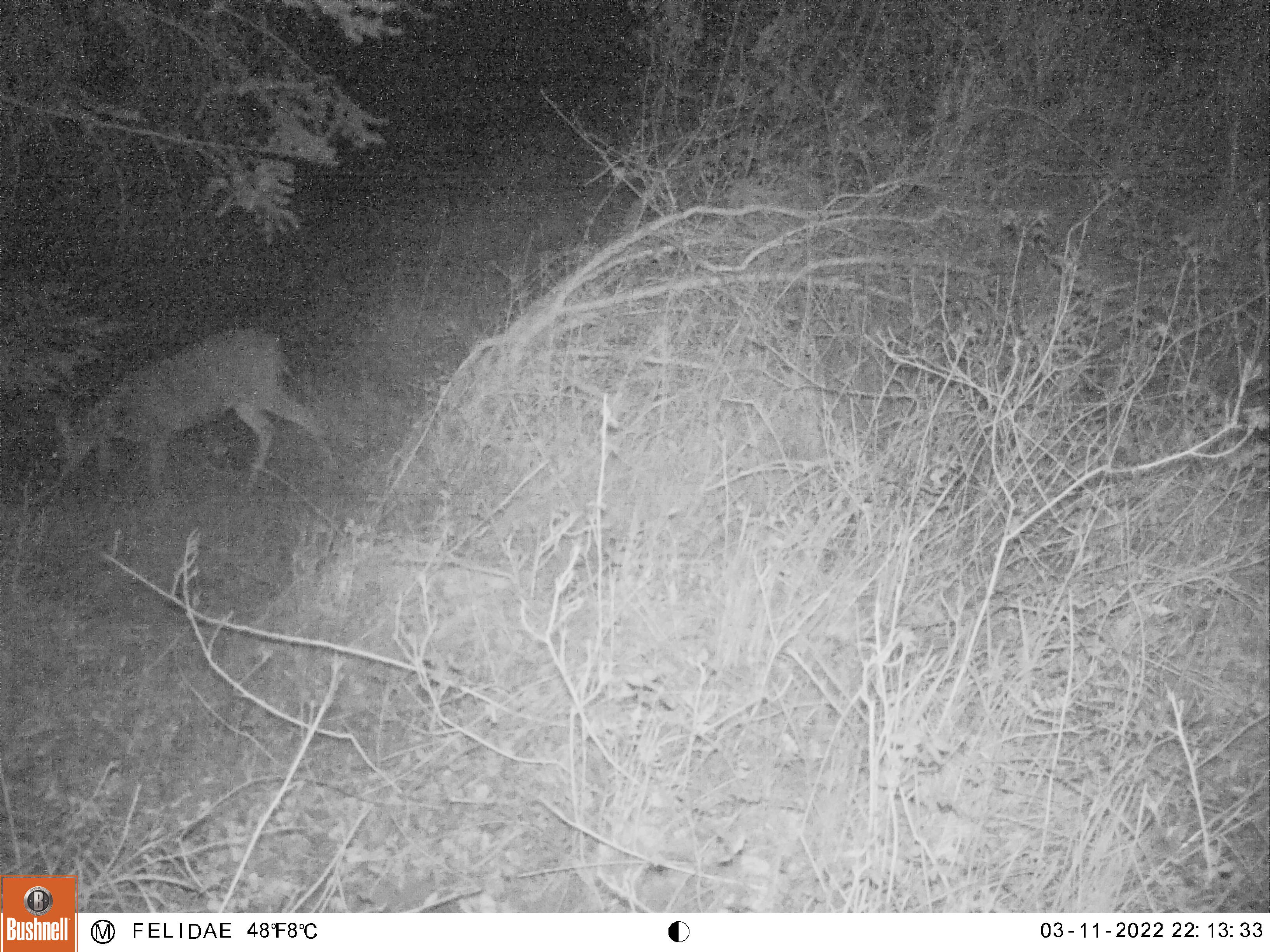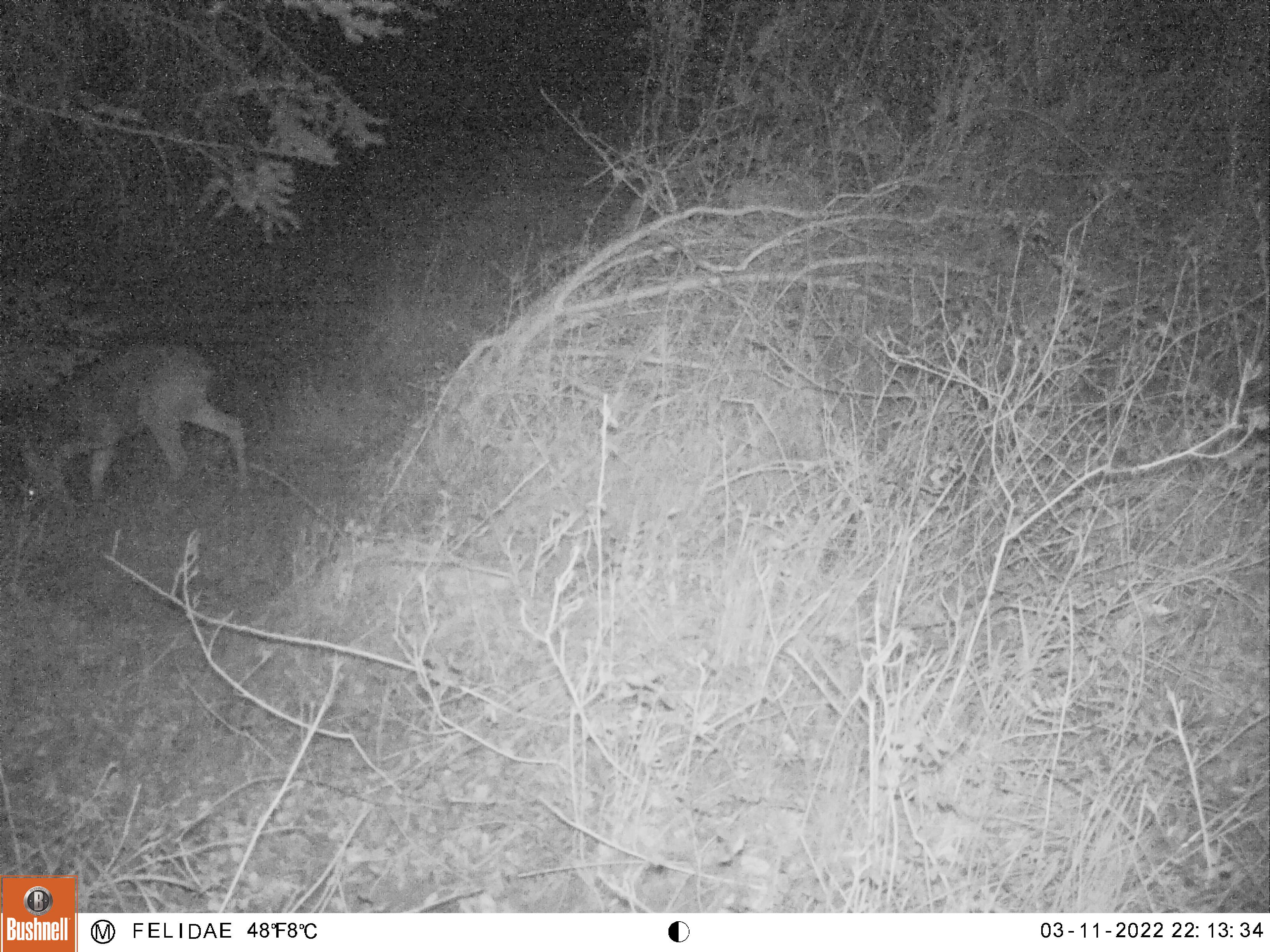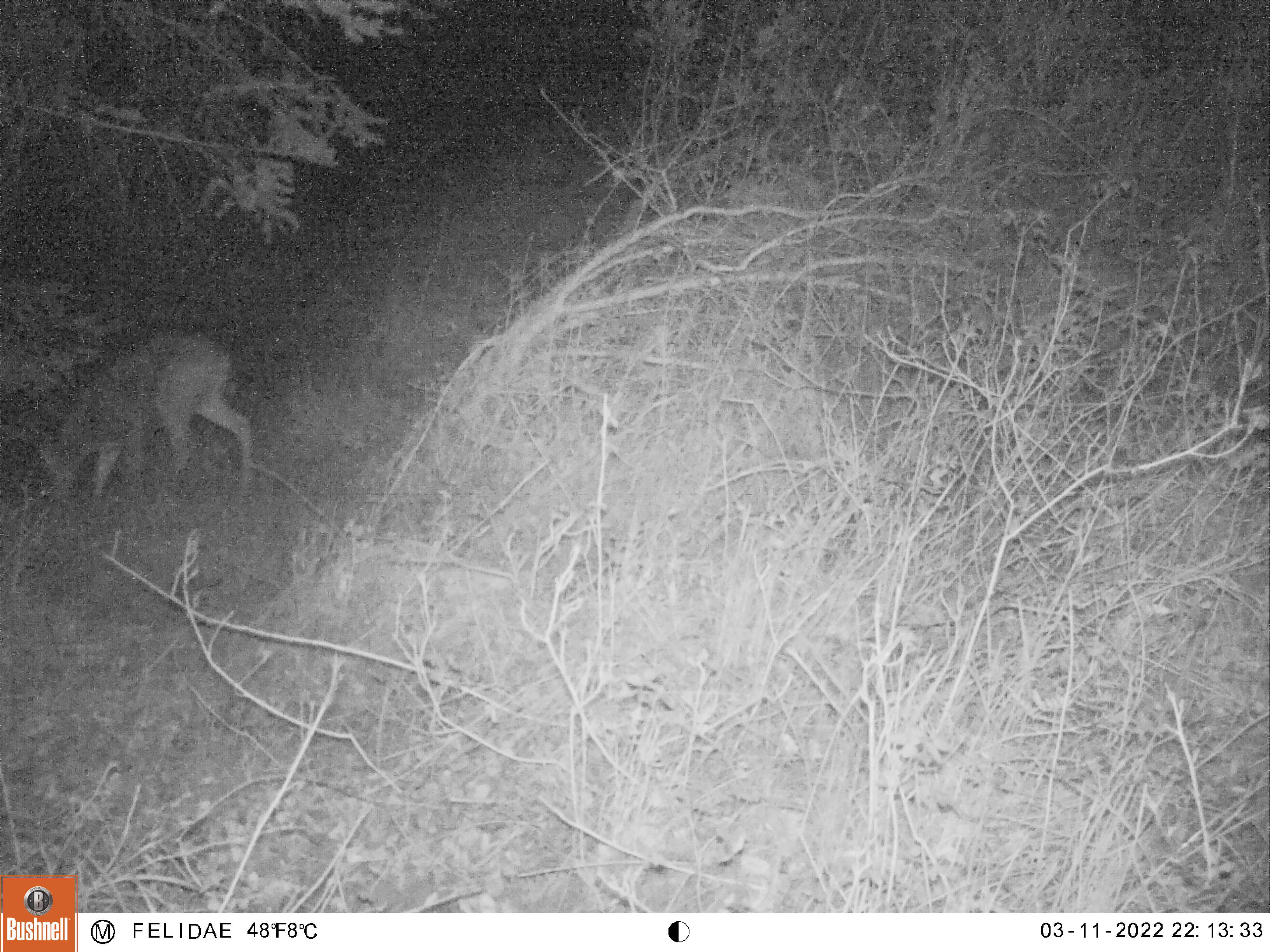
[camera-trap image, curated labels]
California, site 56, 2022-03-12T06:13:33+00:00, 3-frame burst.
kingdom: Animalia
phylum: Chordata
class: Mammalia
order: Artiodactyla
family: Cervidae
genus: Odocoileus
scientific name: Odocoileus hemionus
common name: mule deer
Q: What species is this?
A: Mule deer (Odocoileus hemionus).